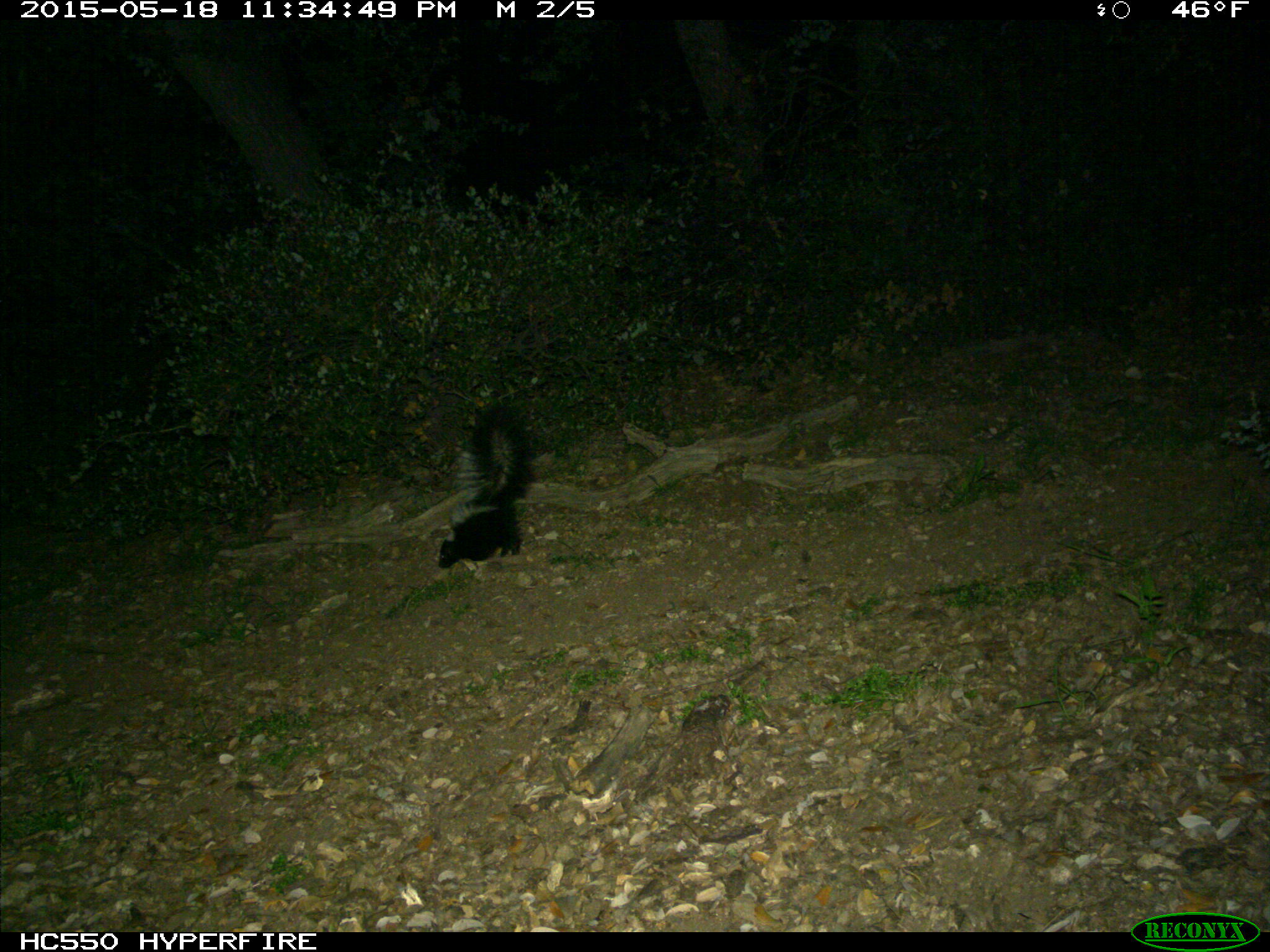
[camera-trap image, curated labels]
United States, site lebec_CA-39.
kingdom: Animalia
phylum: Chordata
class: Mammalia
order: Carnivora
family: Mephitidae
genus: Mephitis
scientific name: Mephitis mephitis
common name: striped skunk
Mephitis mephitis (striped skunk).